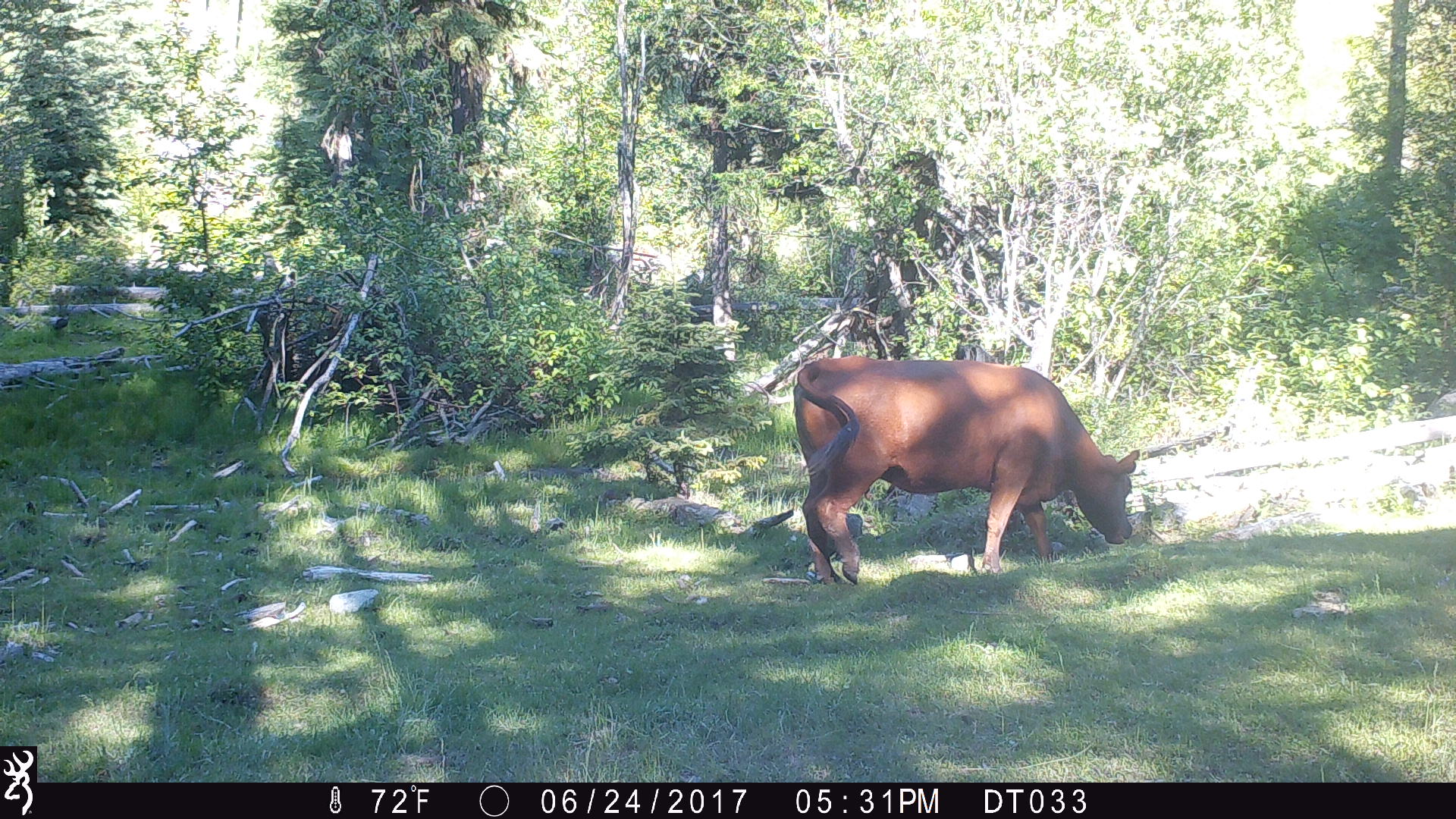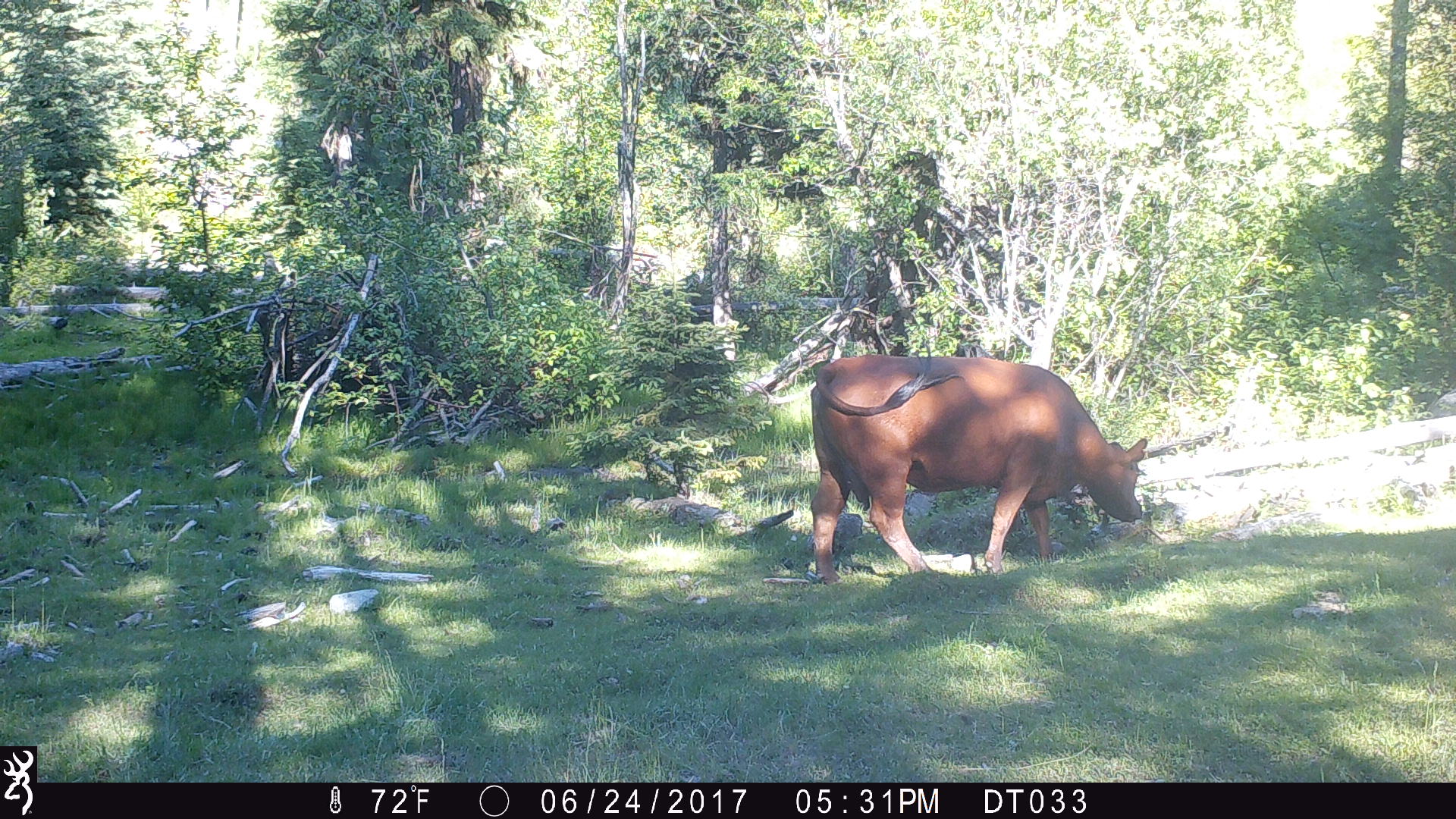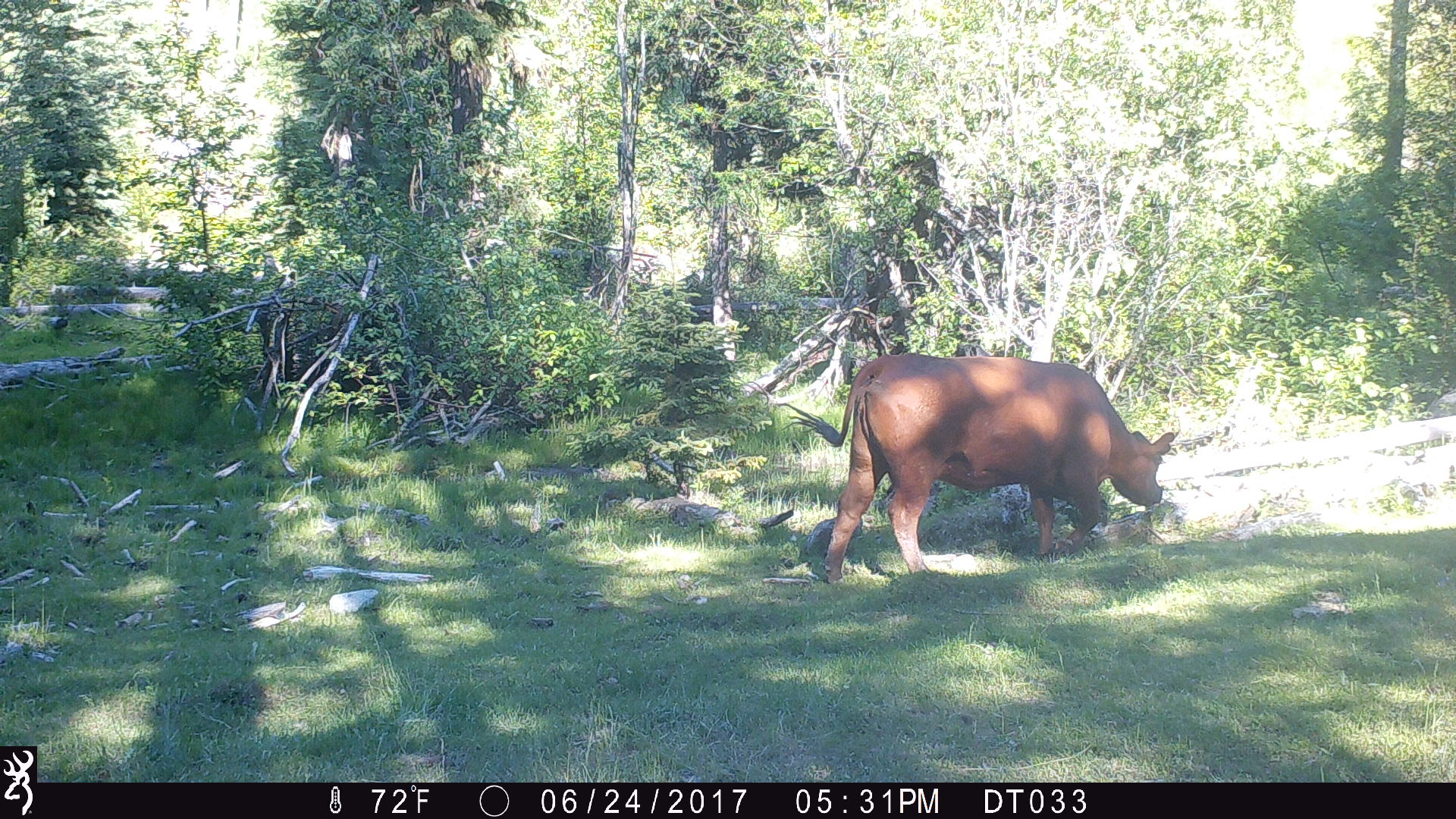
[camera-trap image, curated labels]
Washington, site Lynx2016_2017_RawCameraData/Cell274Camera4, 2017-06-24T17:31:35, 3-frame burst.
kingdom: Animalia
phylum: Chordata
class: Mammalia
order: Artiodactyla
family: Bovidae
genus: Bos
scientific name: Bos taurus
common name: domestic cattle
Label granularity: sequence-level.